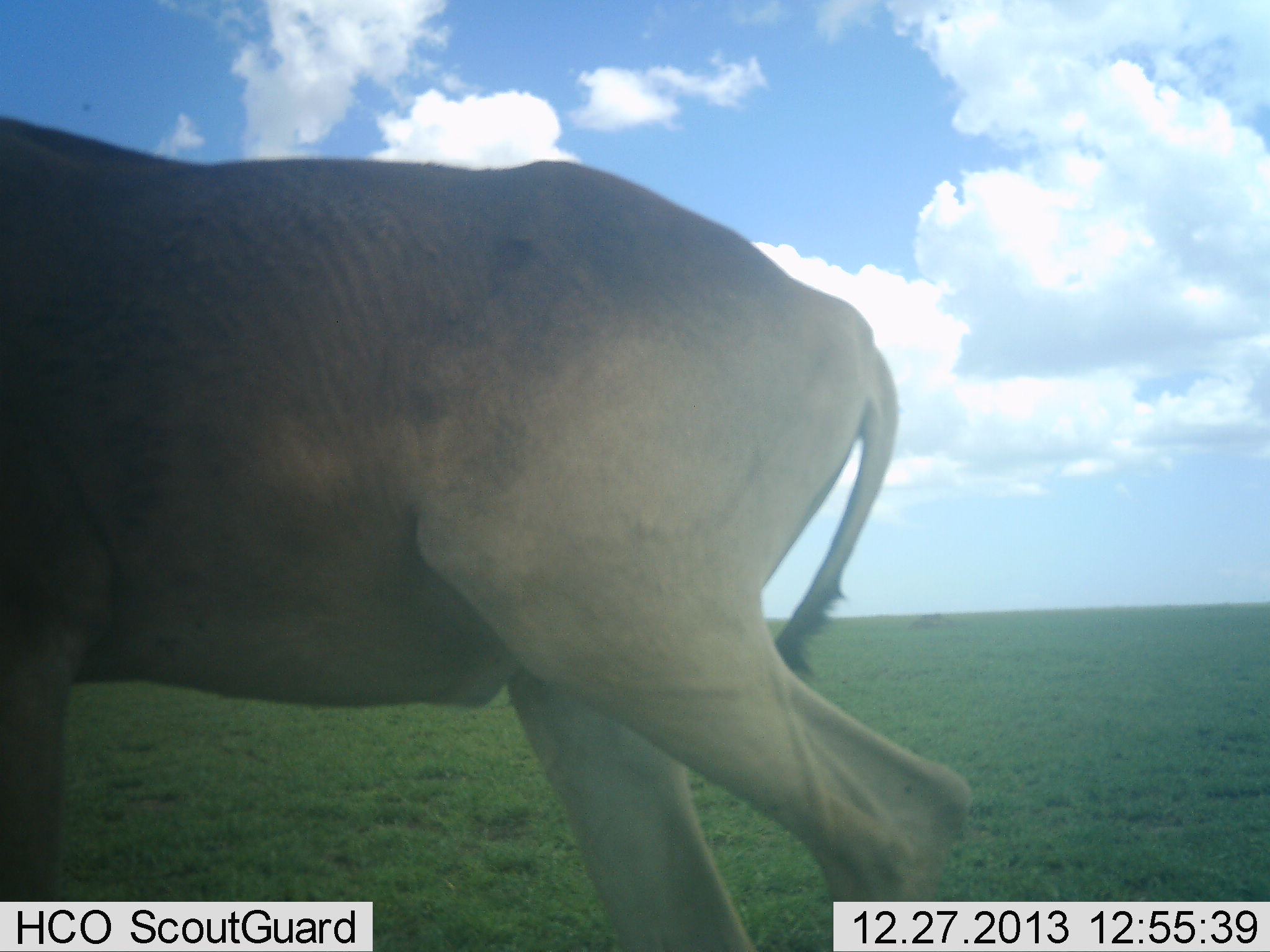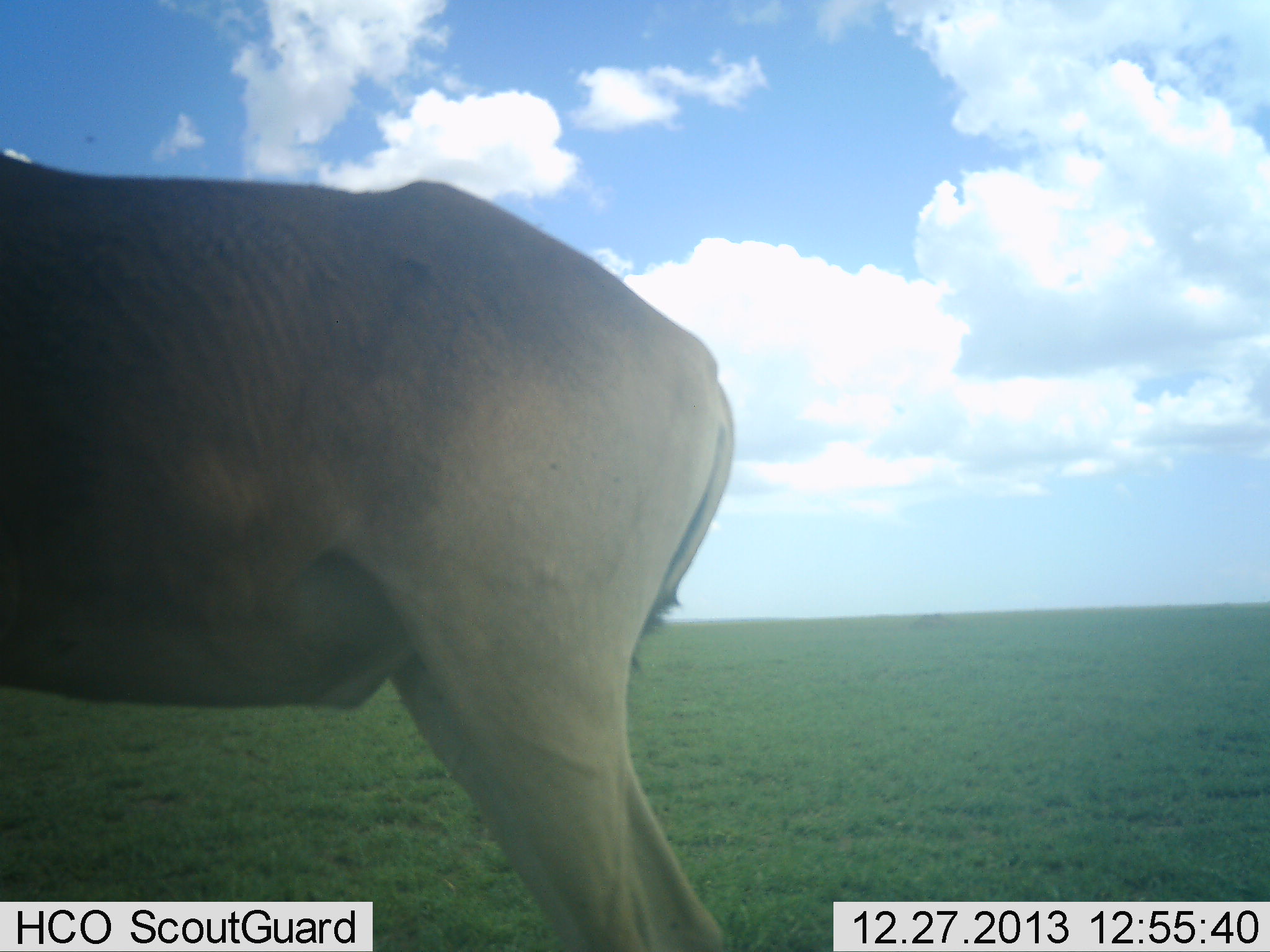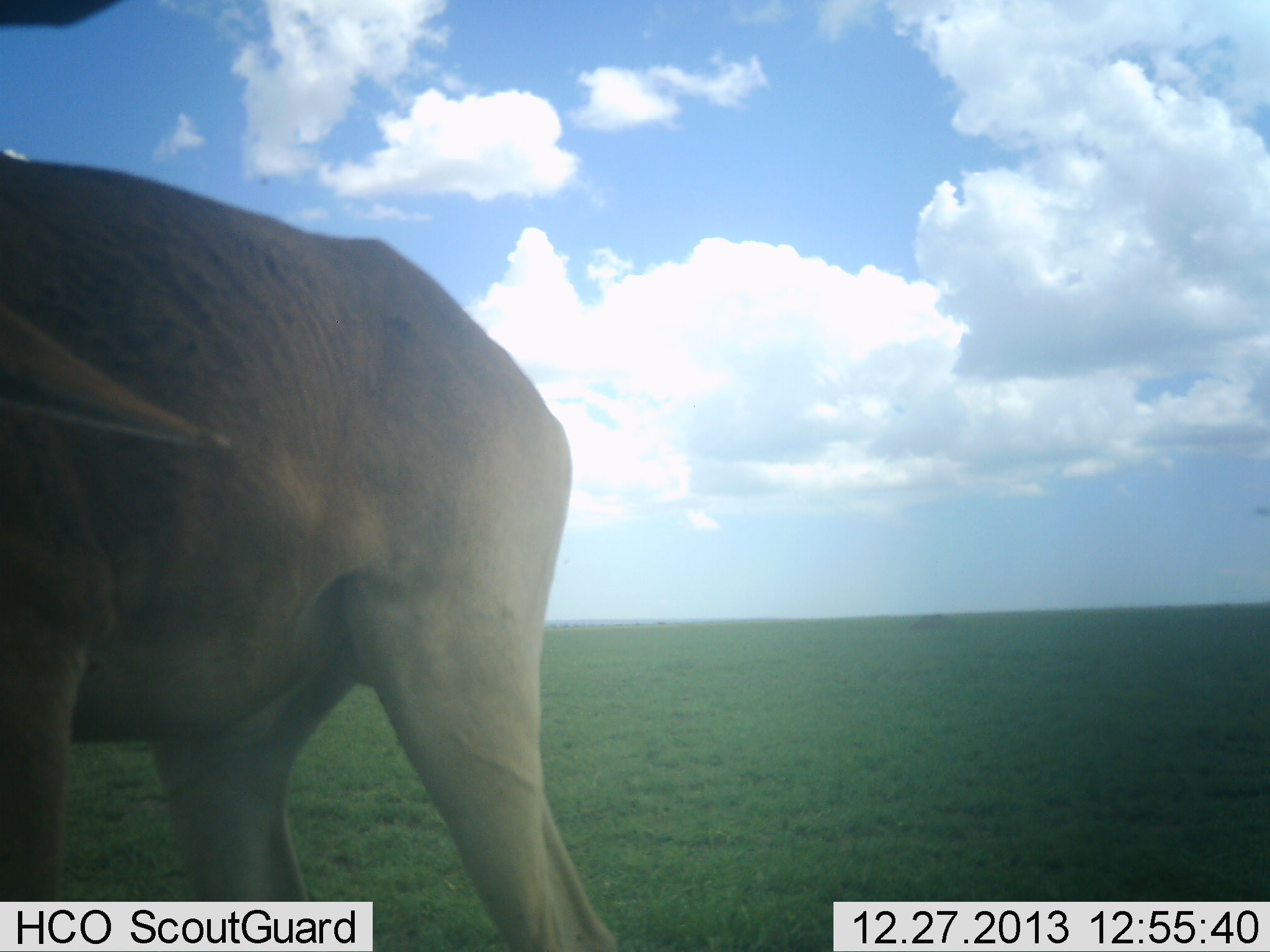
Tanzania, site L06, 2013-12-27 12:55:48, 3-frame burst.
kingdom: Animalia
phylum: Chordata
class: Mammalia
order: Artiodactyla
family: Bovidae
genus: Alcelaphus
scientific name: Alcelaphus buselaphus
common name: hartebeest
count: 1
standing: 55%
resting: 0%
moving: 45%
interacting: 0%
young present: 0%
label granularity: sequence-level